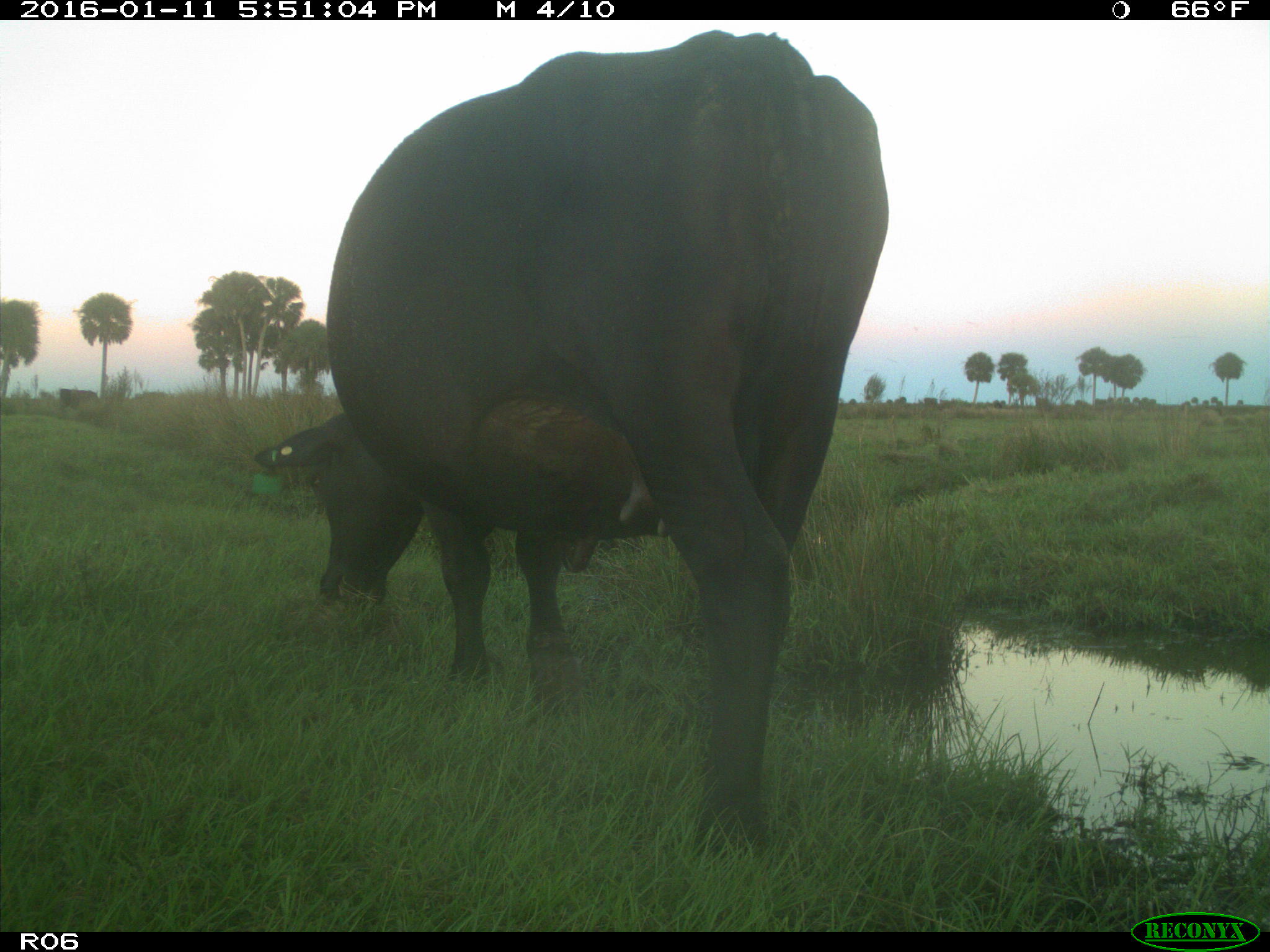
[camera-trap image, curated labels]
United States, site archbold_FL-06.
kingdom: Animalia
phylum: Chordata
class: Mammalia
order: Artiodactyla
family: Bovidae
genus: Bos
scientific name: Bos taurus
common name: domestic cow